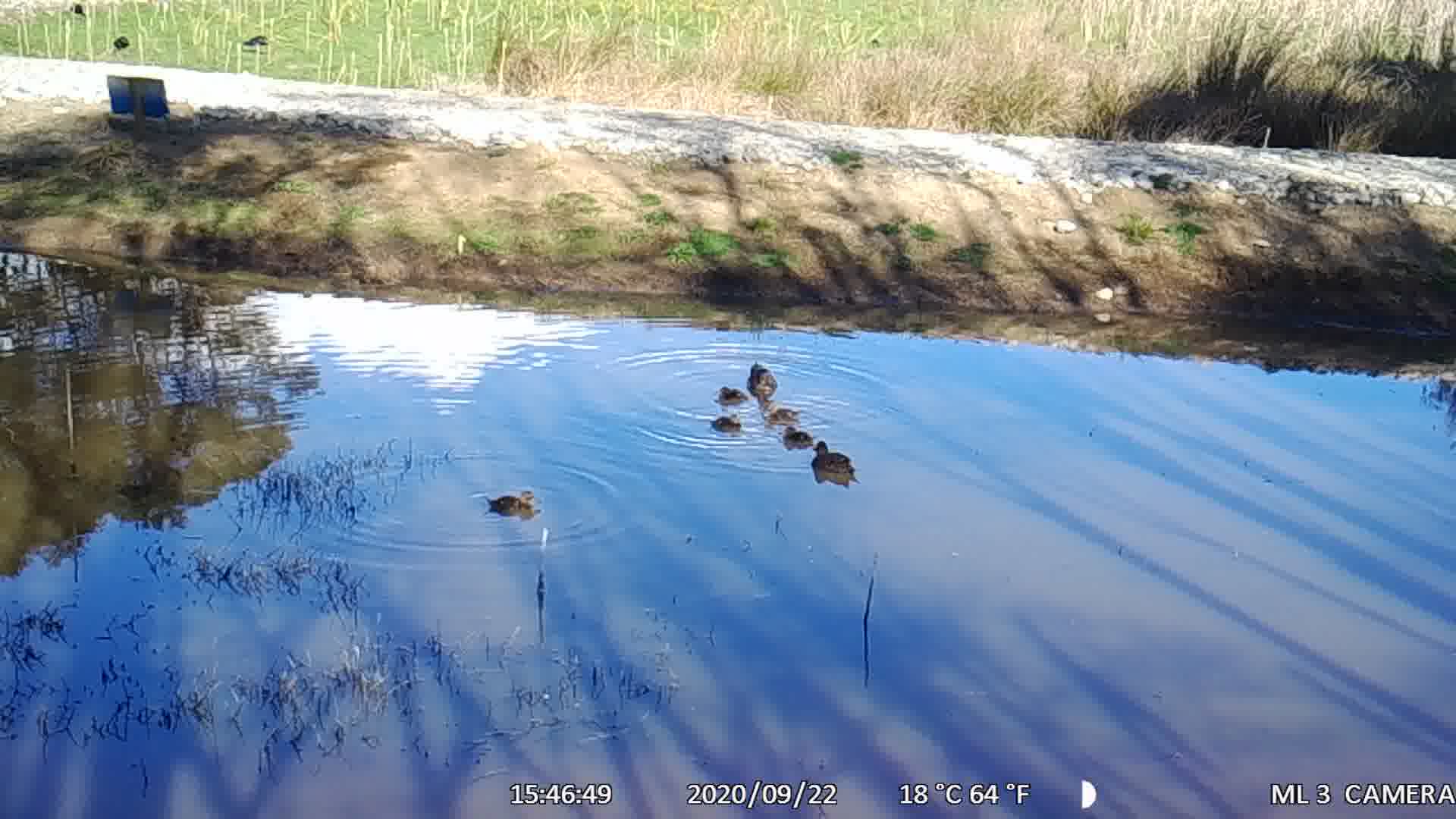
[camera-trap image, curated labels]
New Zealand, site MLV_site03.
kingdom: Animalia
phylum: Chordata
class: Aves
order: Anseriformes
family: Anatidae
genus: Anas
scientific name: Anas chlorotis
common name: brown teal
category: pateke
Pateke (brown teal) (Anas chlorotis).